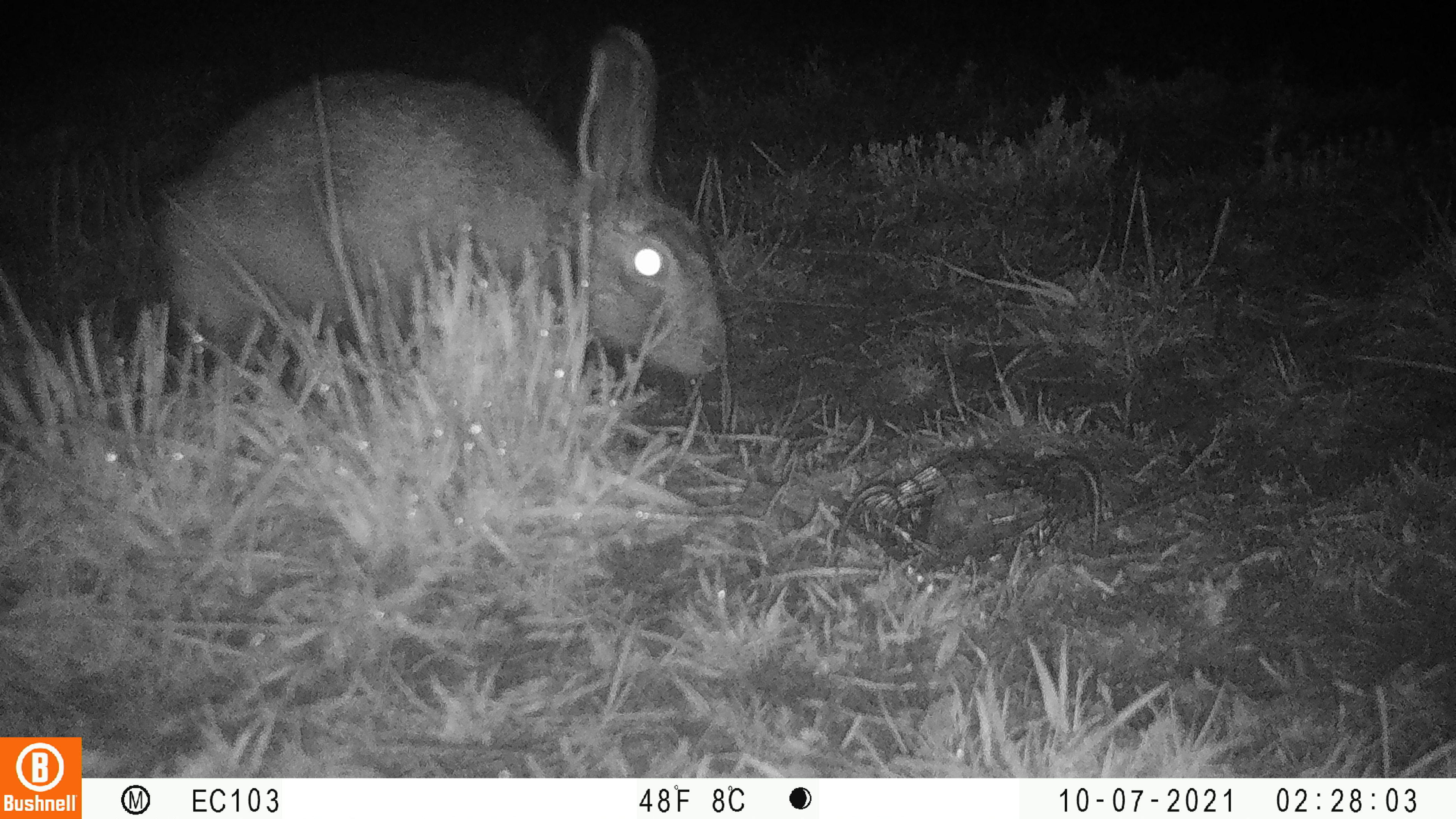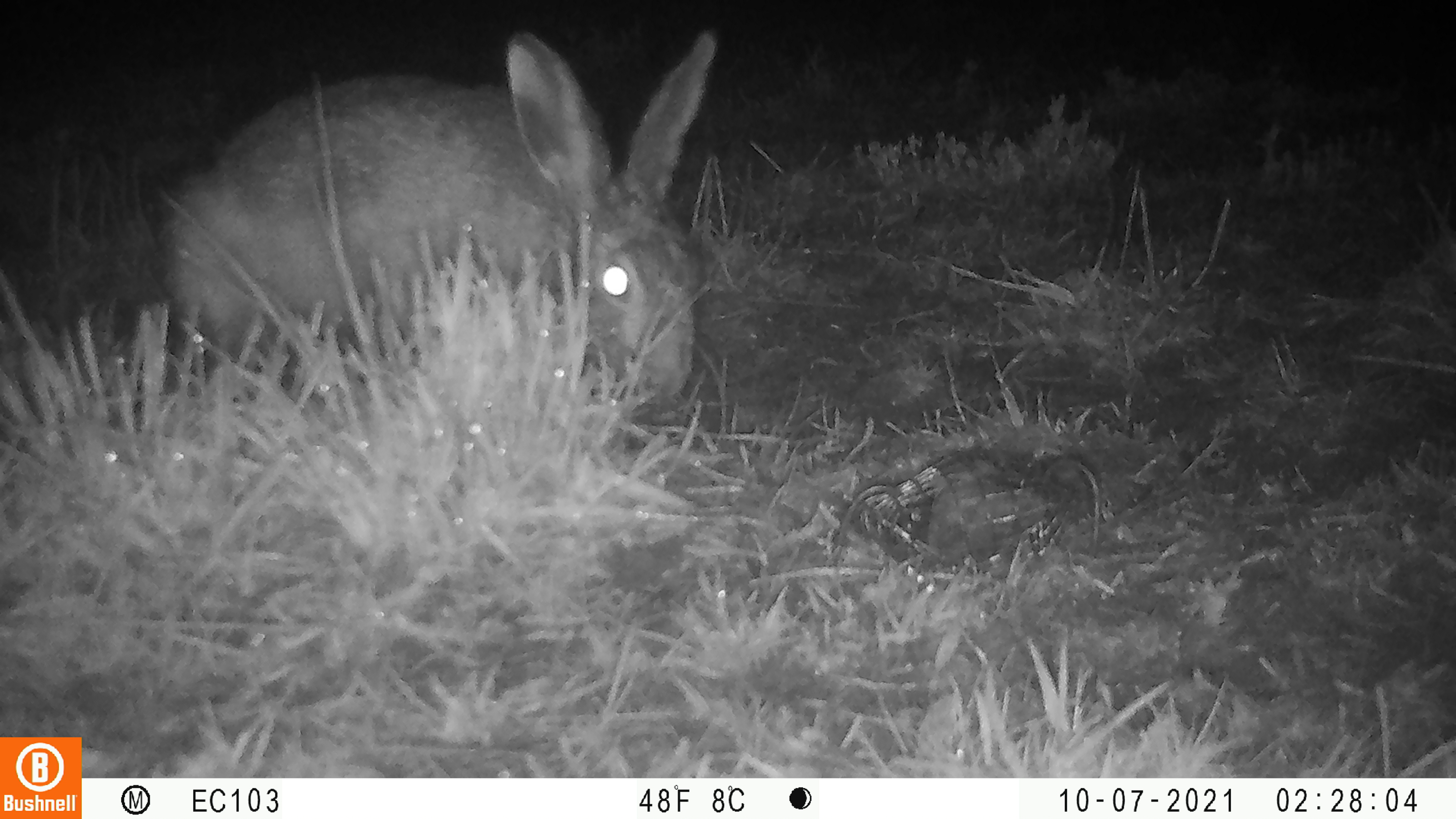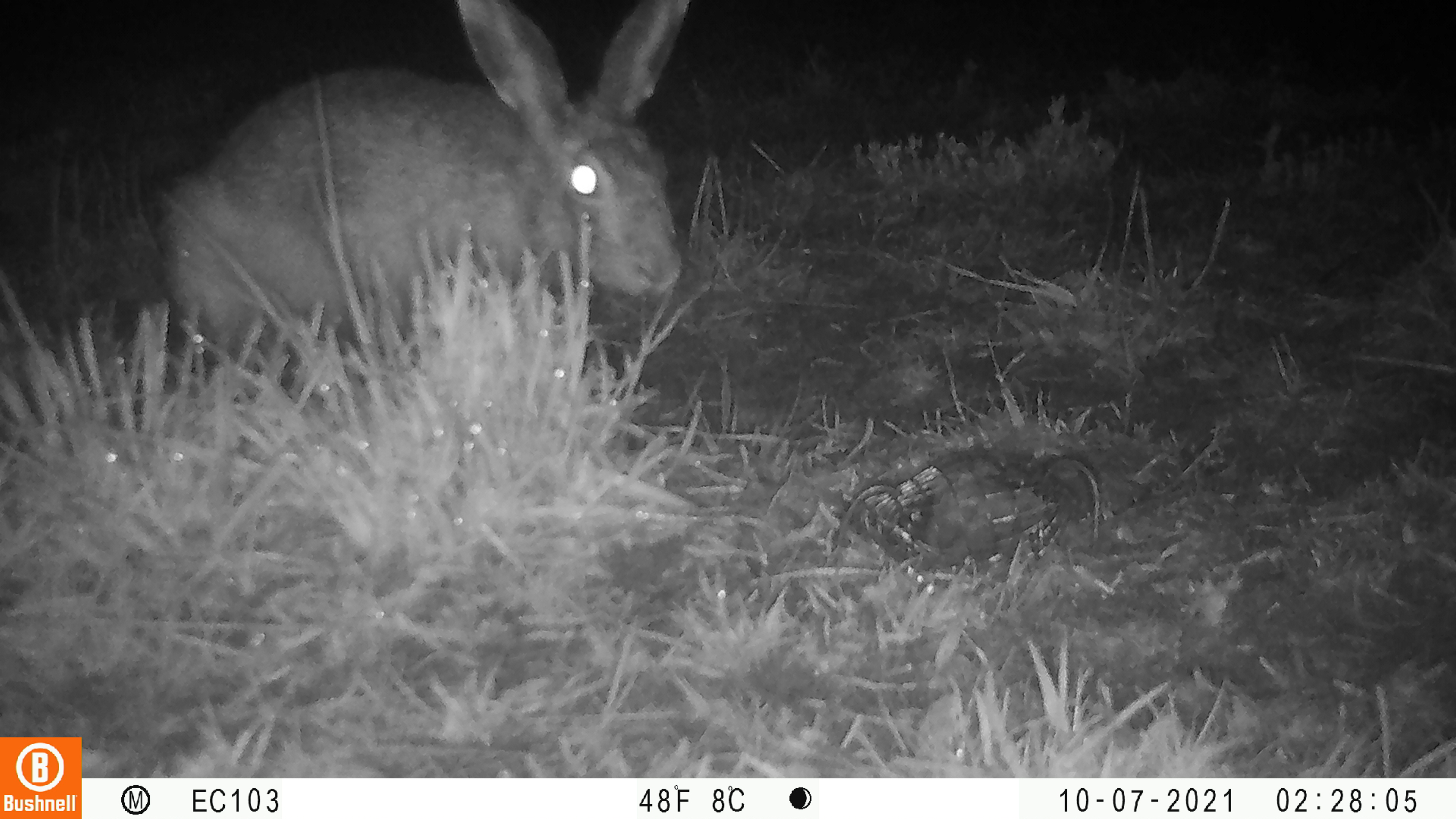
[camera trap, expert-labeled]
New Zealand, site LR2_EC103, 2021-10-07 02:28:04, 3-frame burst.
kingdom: Animalia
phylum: Chordata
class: Mammalia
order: Lagomorpha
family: Leporidae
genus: Lepus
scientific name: Lepus europaeus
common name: brown hare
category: hare